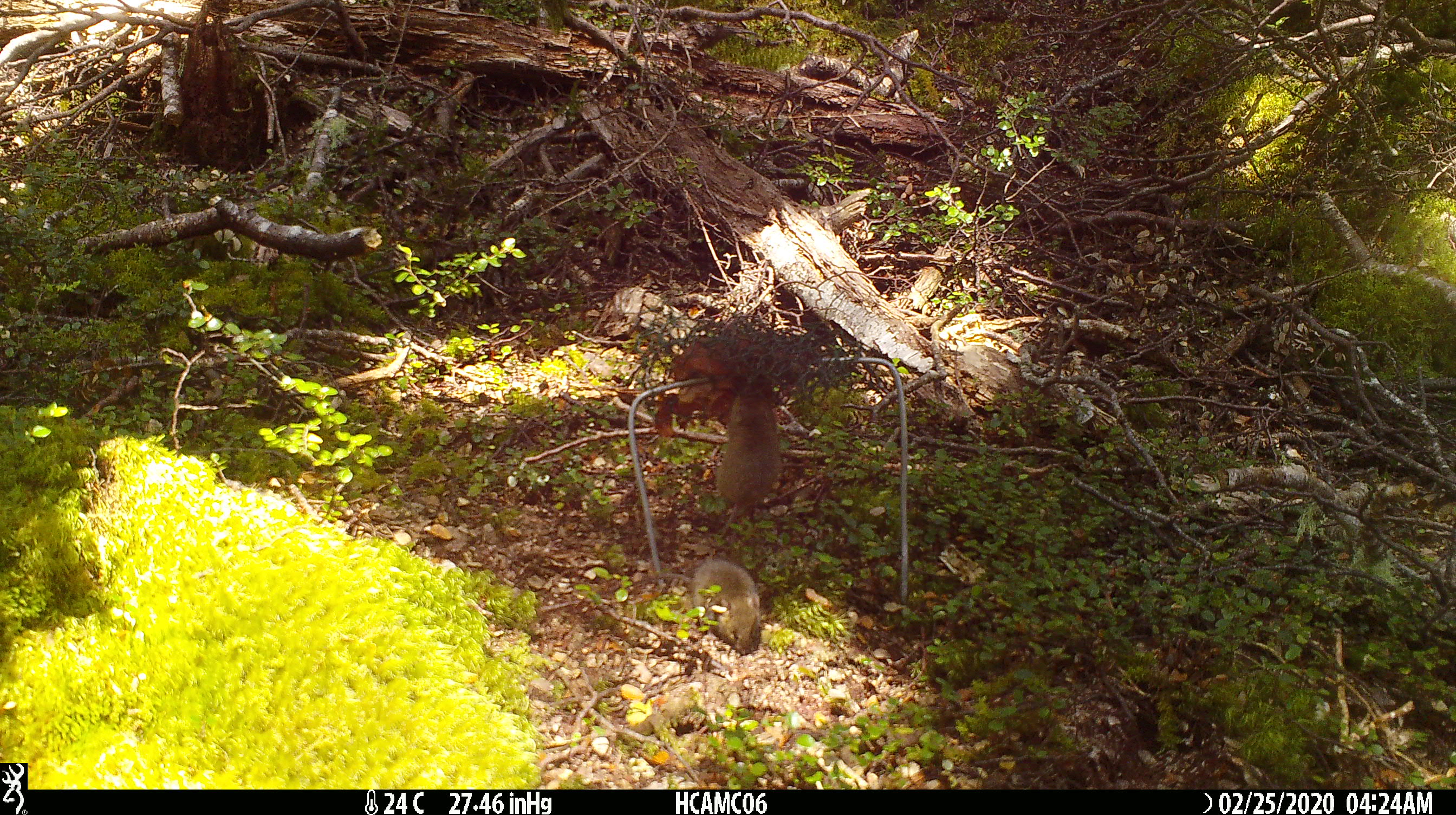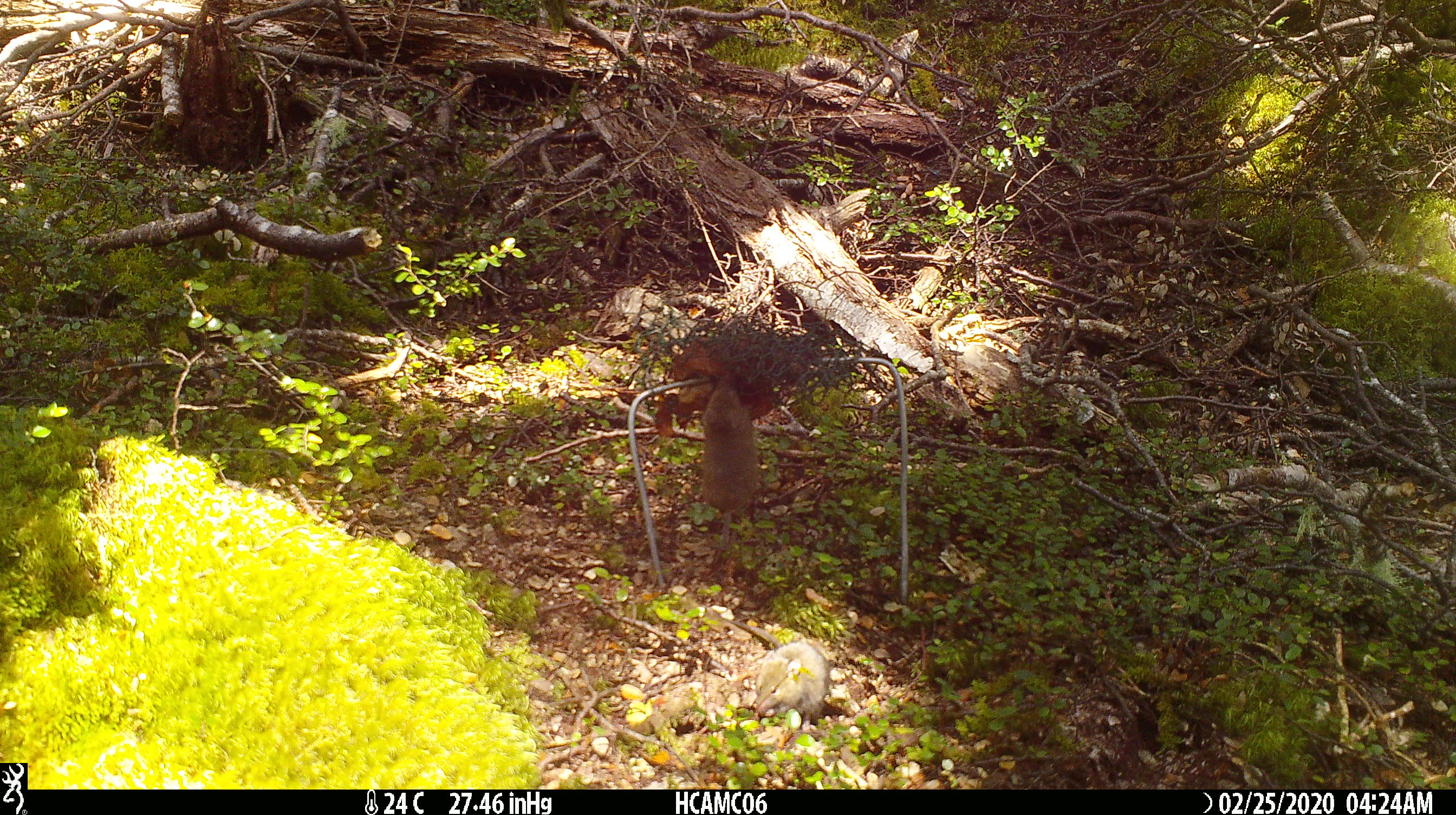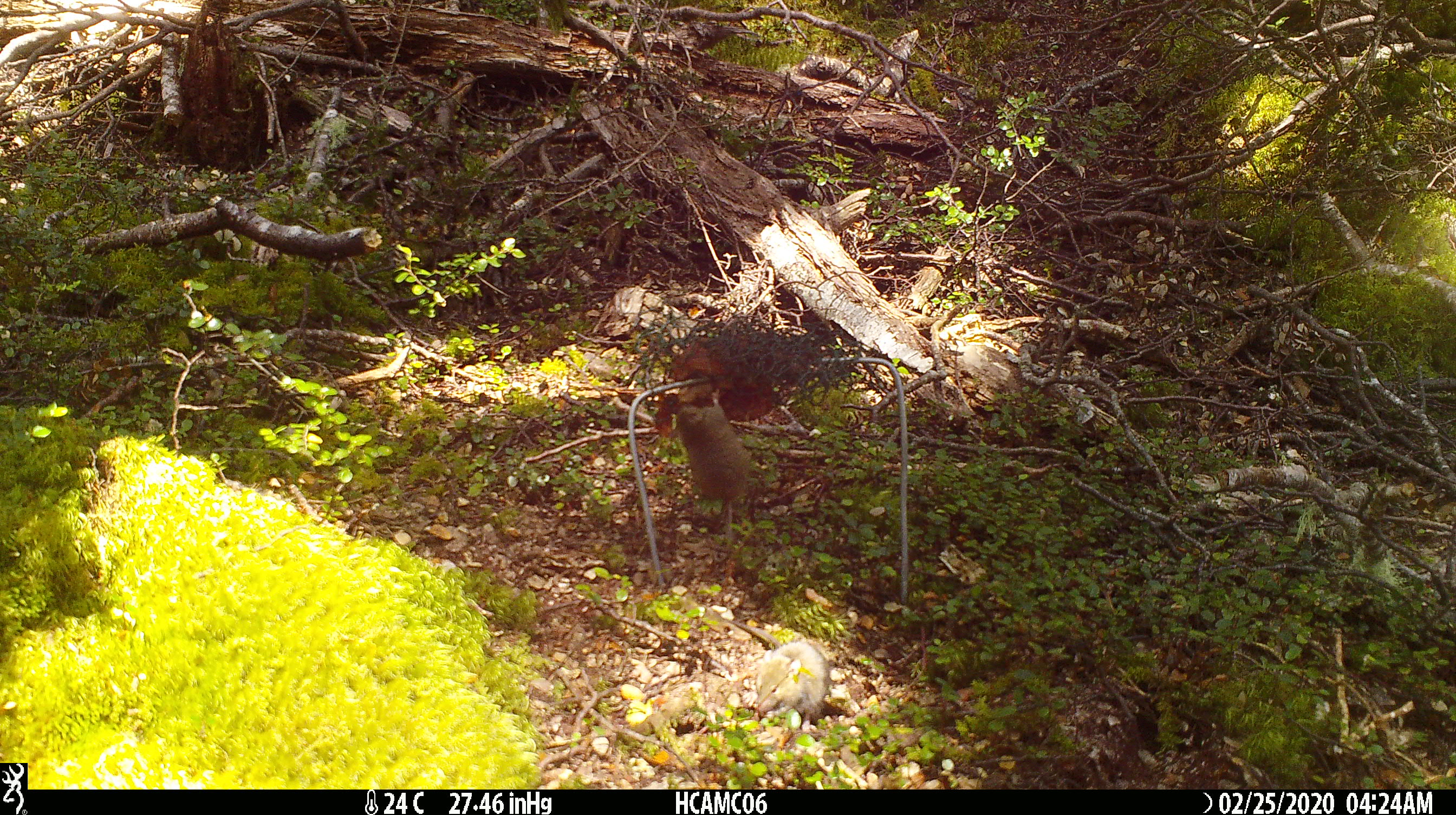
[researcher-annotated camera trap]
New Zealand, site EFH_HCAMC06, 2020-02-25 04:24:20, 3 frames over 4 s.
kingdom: Animalia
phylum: Chordata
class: Mammalia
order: Rodentia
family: Muridae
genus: Mus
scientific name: Mus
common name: mouse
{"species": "mouse (Mus)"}